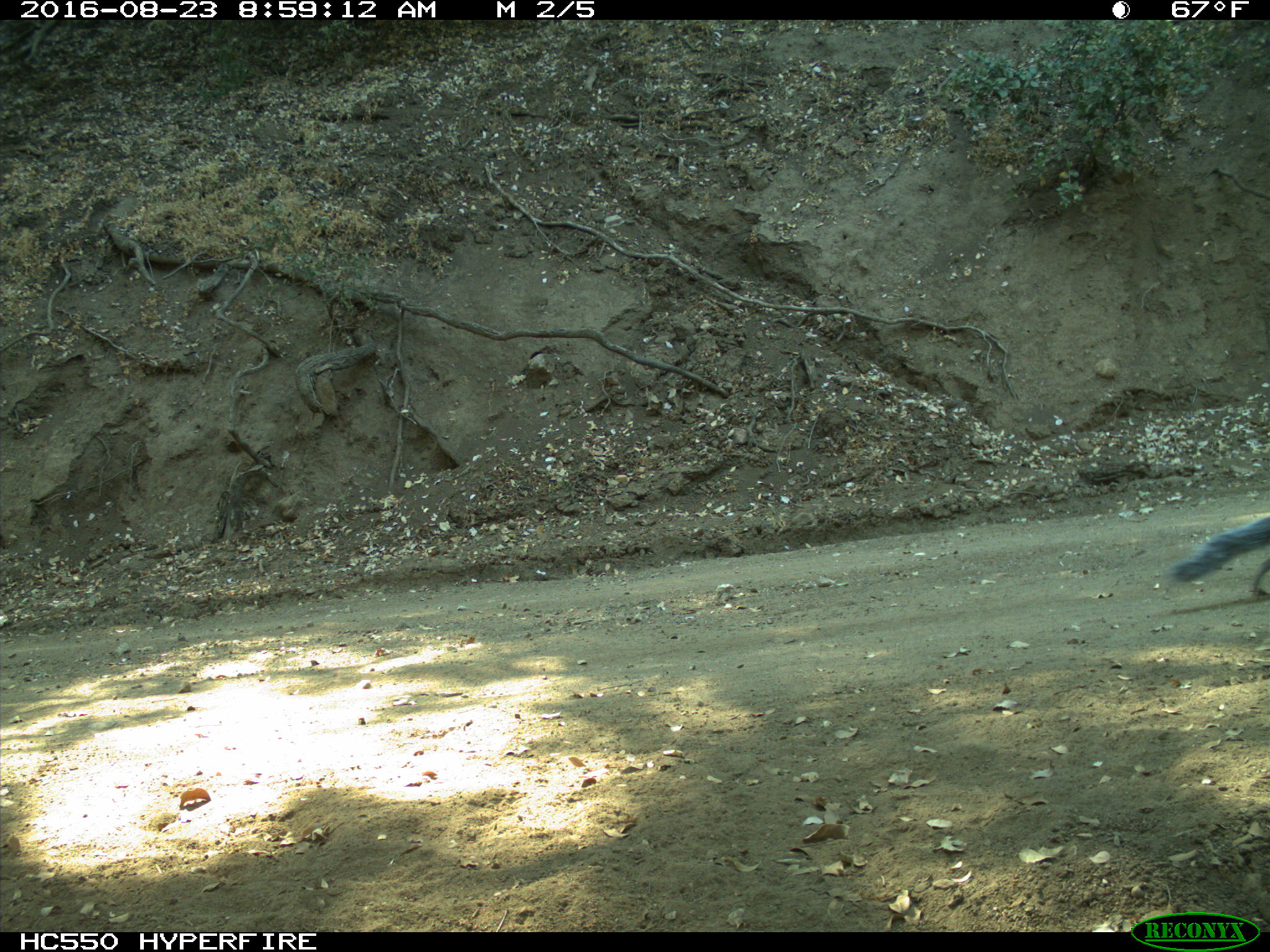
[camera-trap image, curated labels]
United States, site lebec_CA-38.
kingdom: Animalia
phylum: Chordata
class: Mammalia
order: Rodentia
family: Sciuridae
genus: Sciurus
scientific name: Sciurus carolinensis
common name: eastern gray squirrel